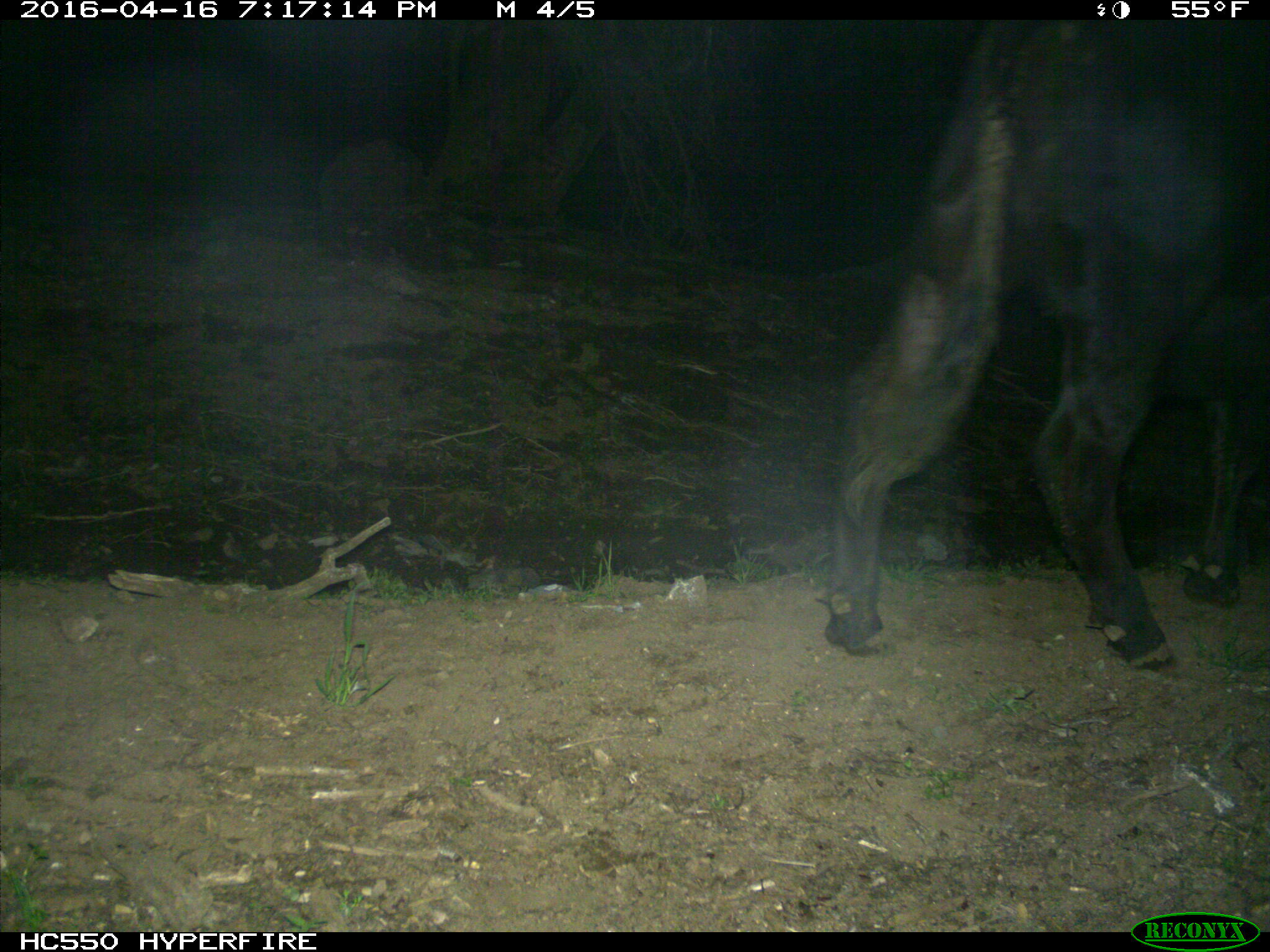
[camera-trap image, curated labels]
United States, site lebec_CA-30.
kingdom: Animalia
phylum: Chordata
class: Mammalia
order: Artiodactyla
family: Bovidae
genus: Bos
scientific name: Bos taurus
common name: domestic cow